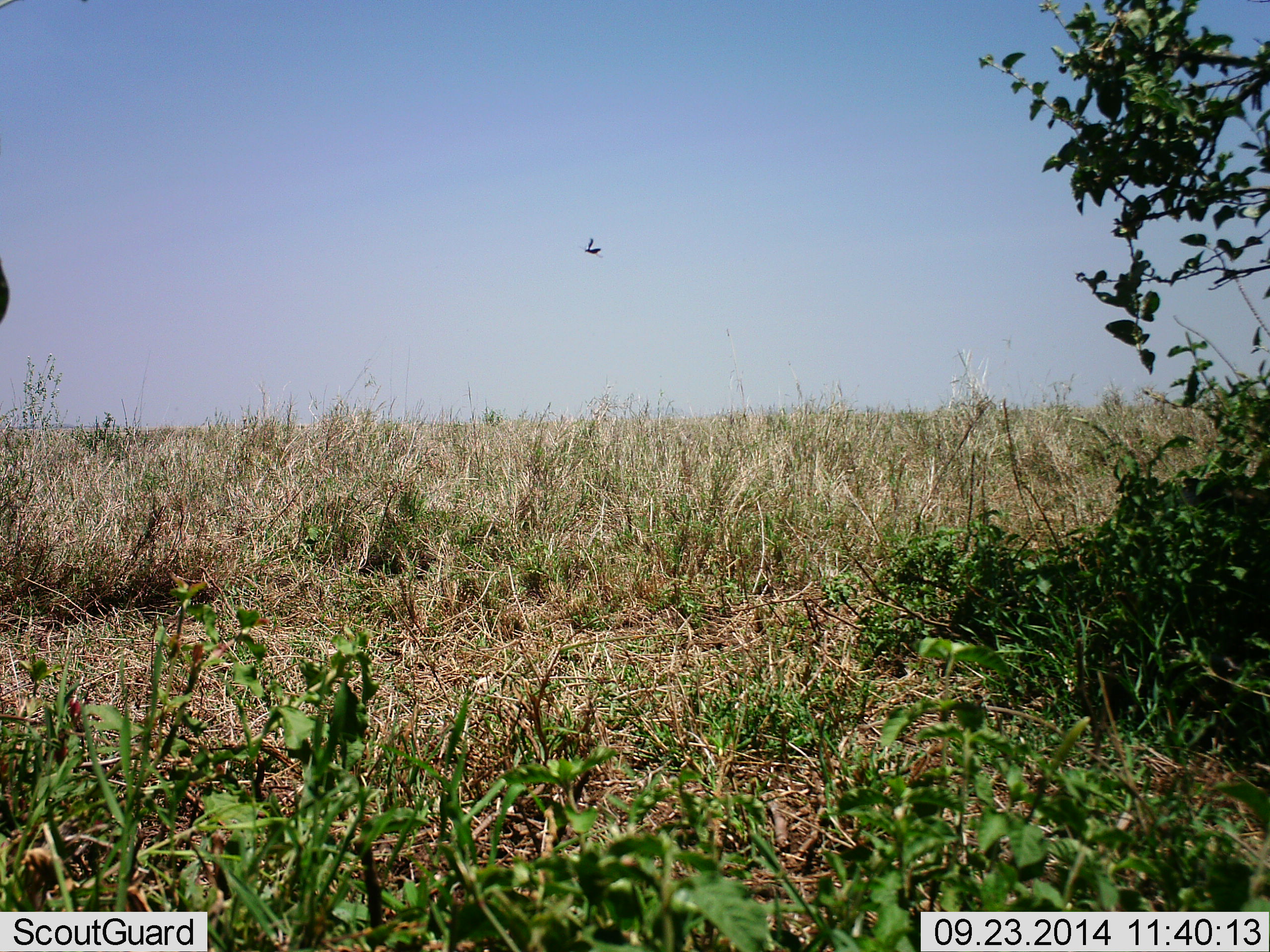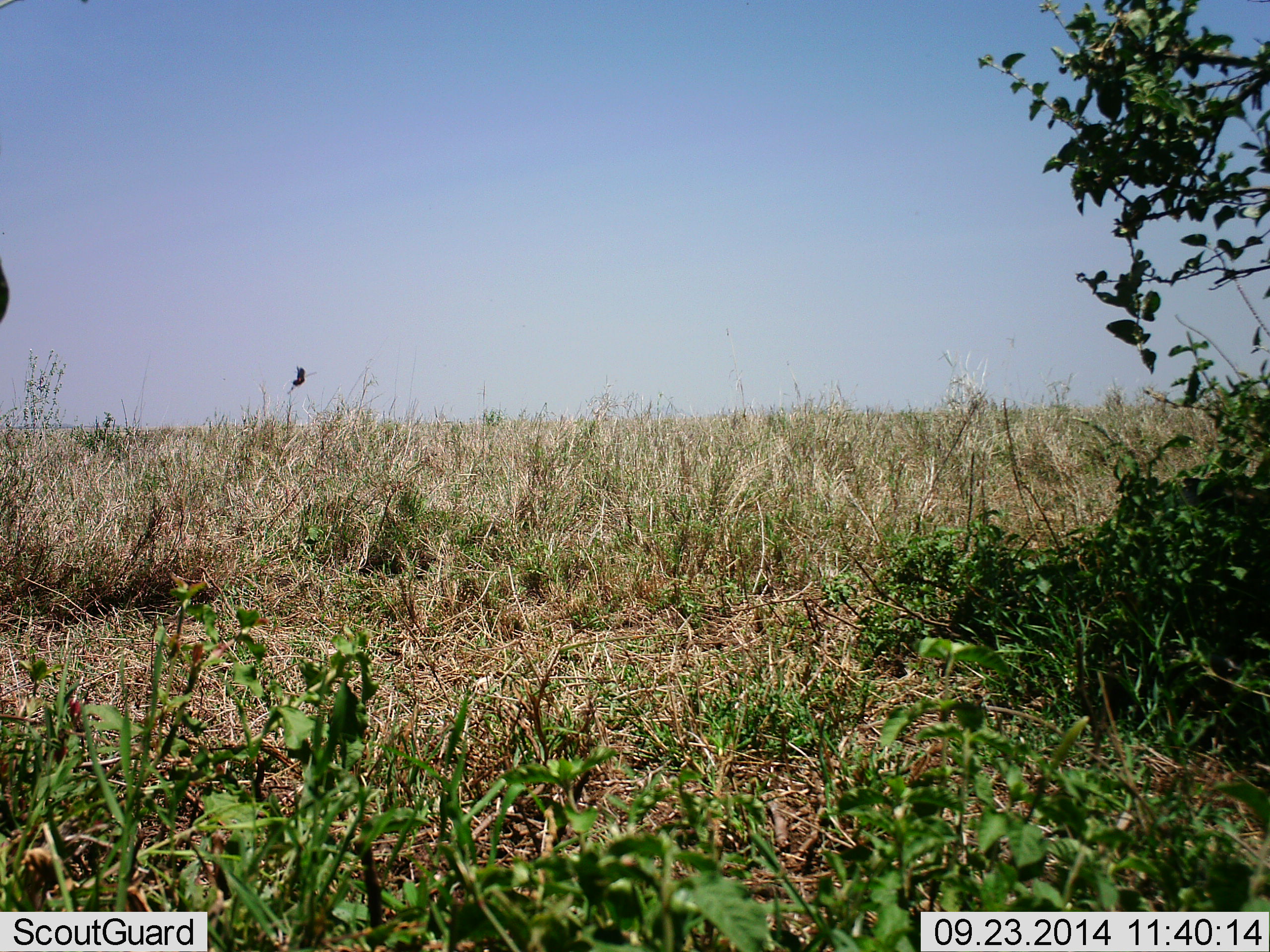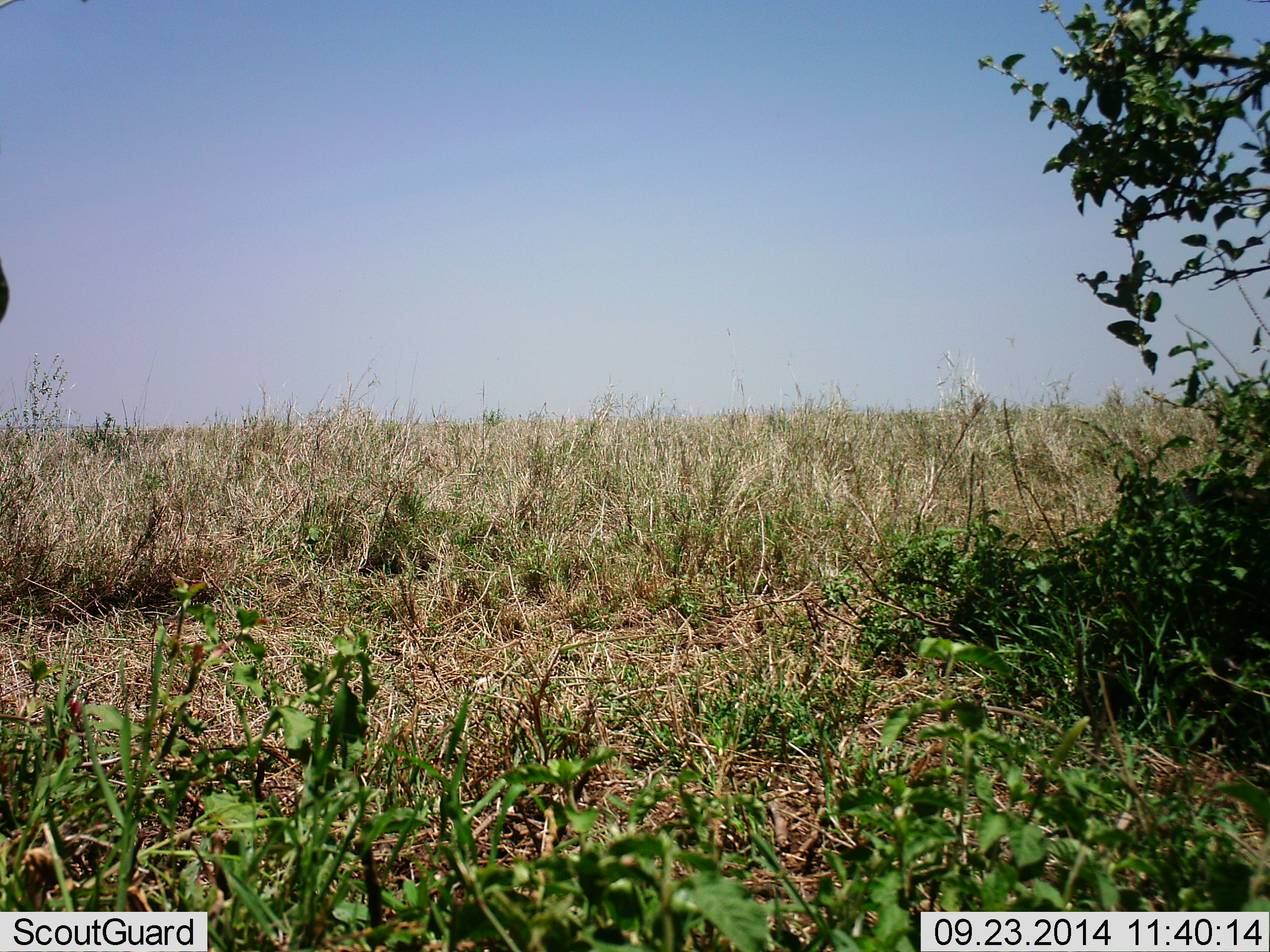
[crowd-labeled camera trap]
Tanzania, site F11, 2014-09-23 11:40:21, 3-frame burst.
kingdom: Animalia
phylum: Chordata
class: Aves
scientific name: Aves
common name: bird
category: otherbird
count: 1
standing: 0%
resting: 0%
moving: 100%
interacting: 0%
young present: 0%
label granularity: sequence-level